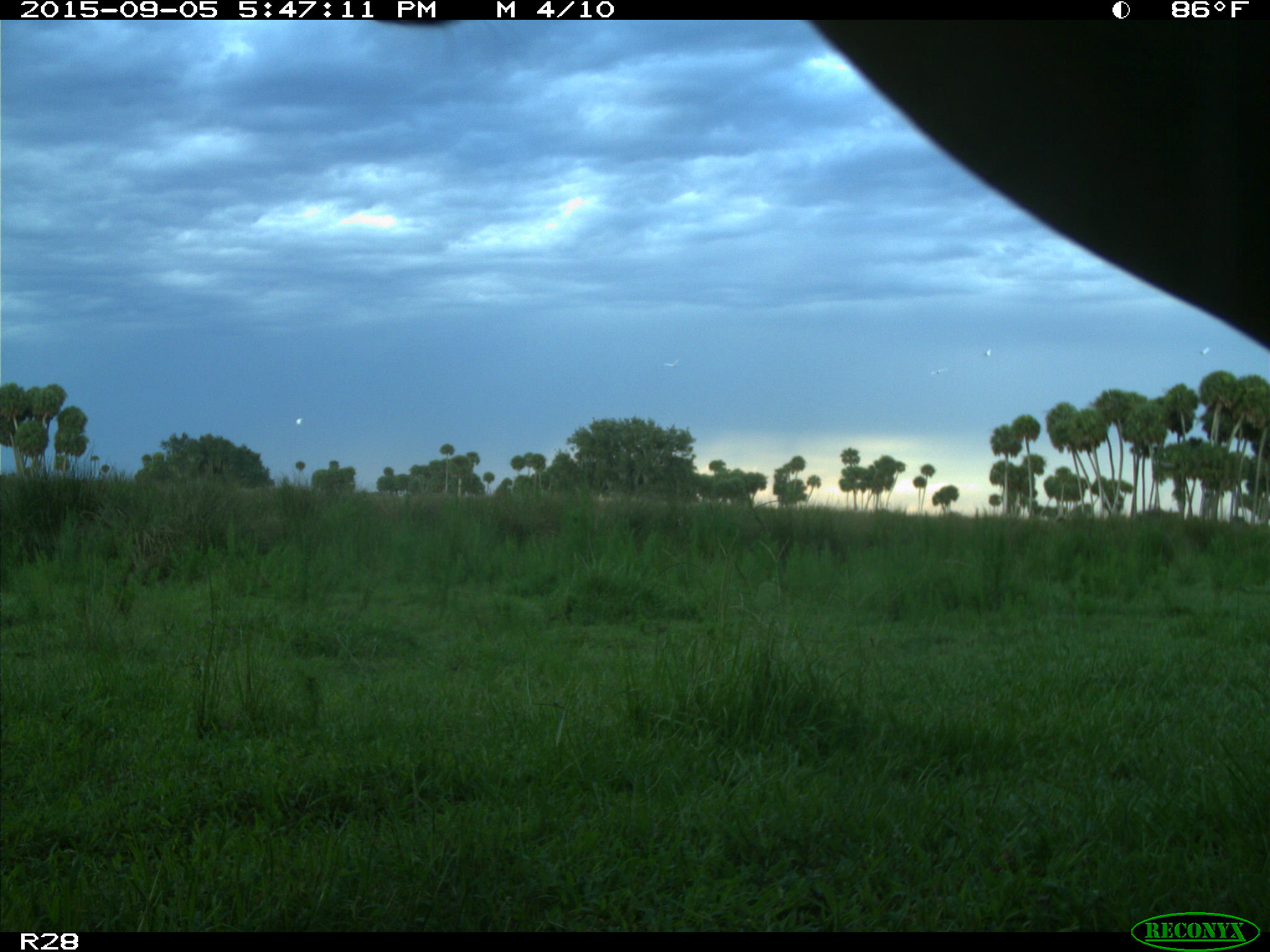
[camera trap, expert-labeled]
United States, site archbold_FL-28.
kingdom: Animalia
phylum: Chordata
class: Mammalia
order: Artiodactyla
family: Cervidae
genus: Odocoileus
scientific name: Odocoileus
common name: deer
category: unidentified deer